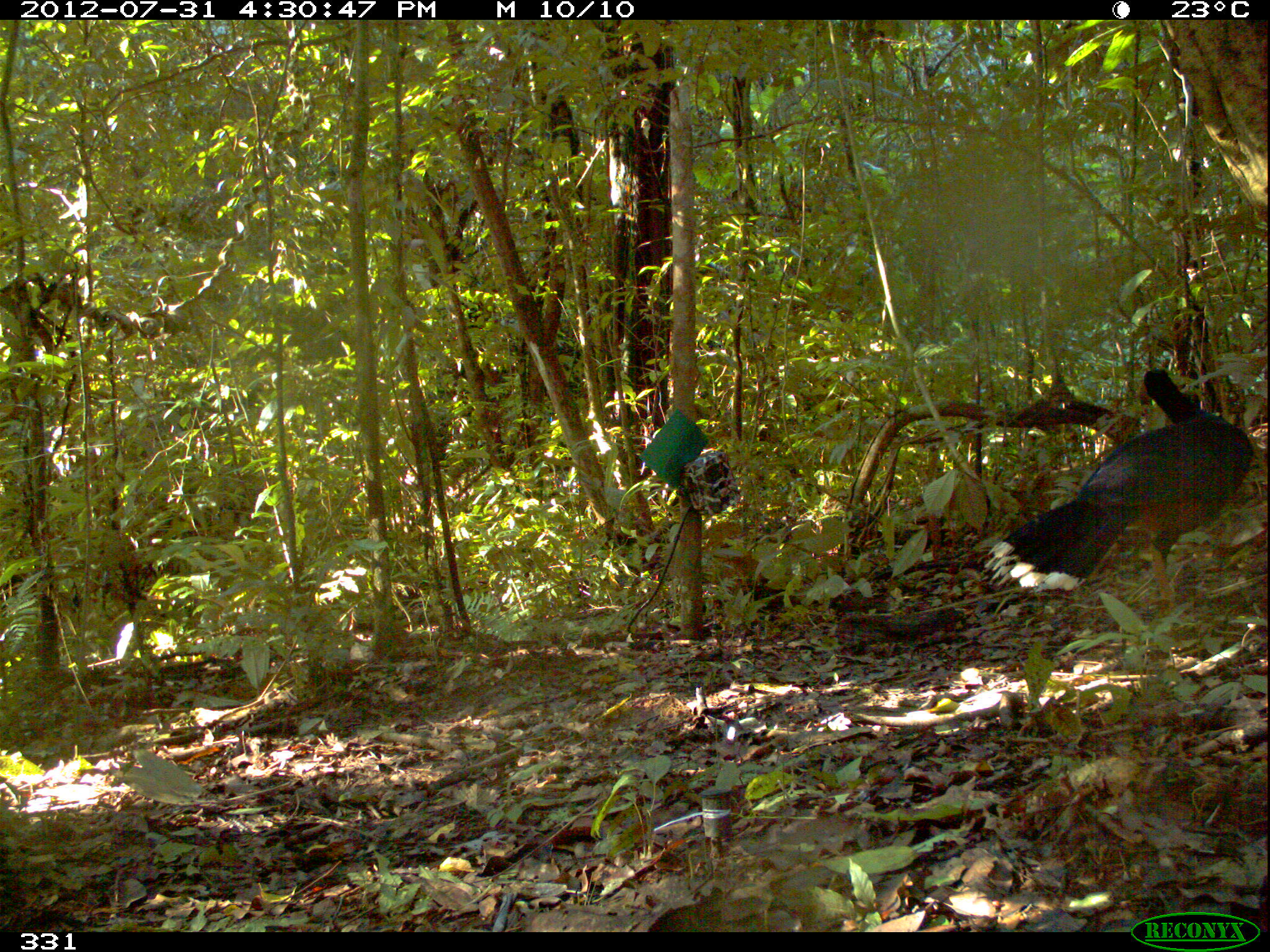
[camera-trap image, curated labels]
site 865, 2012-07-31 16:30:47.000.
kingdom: Animalia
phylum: Chordata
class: Aves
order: Galliformes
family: Cracidae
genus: Mitu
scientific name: Mitu tuberosum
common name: razor-billed curassow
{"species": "Mitu tuberosum (razor-billed curassow)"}